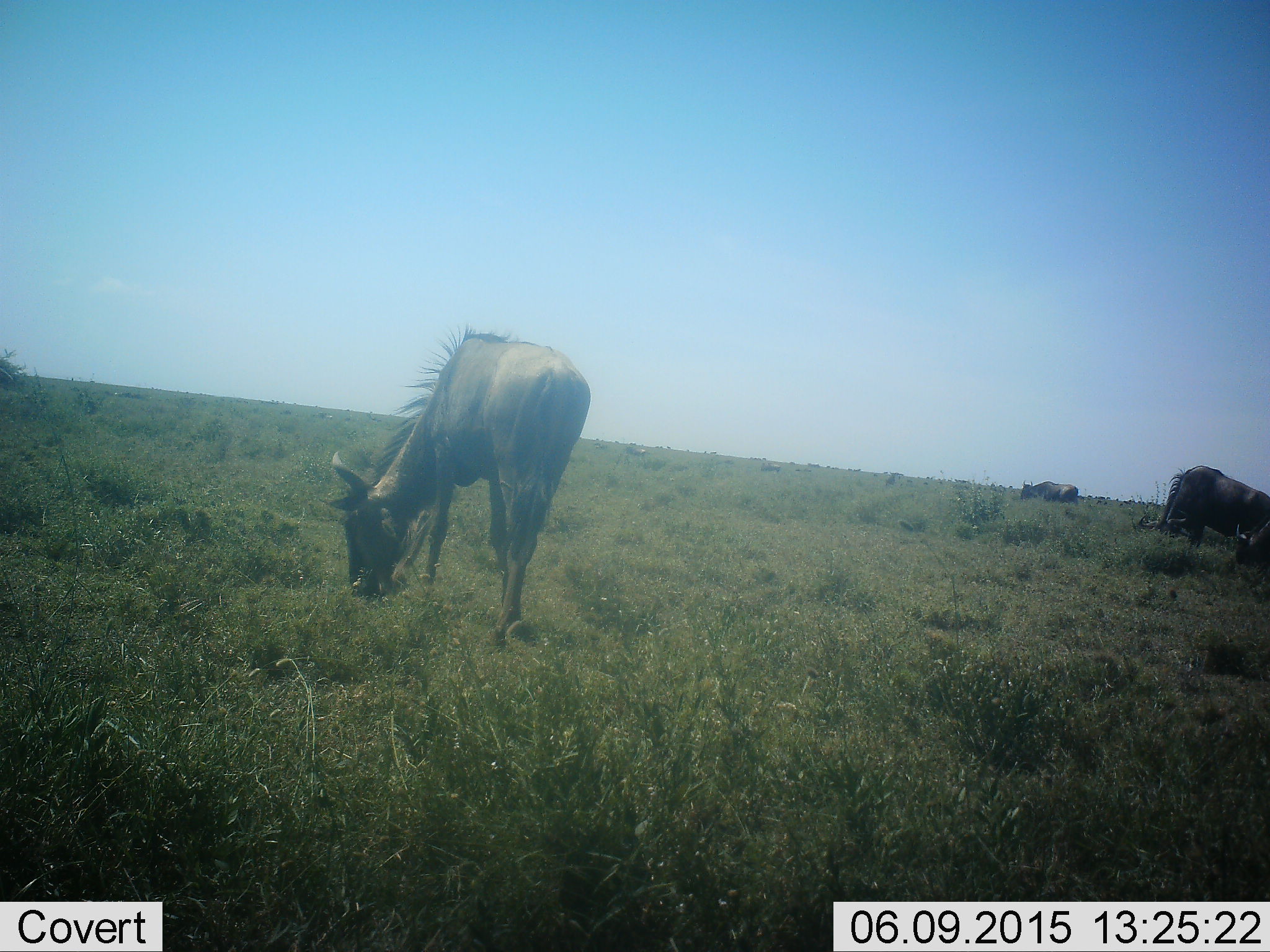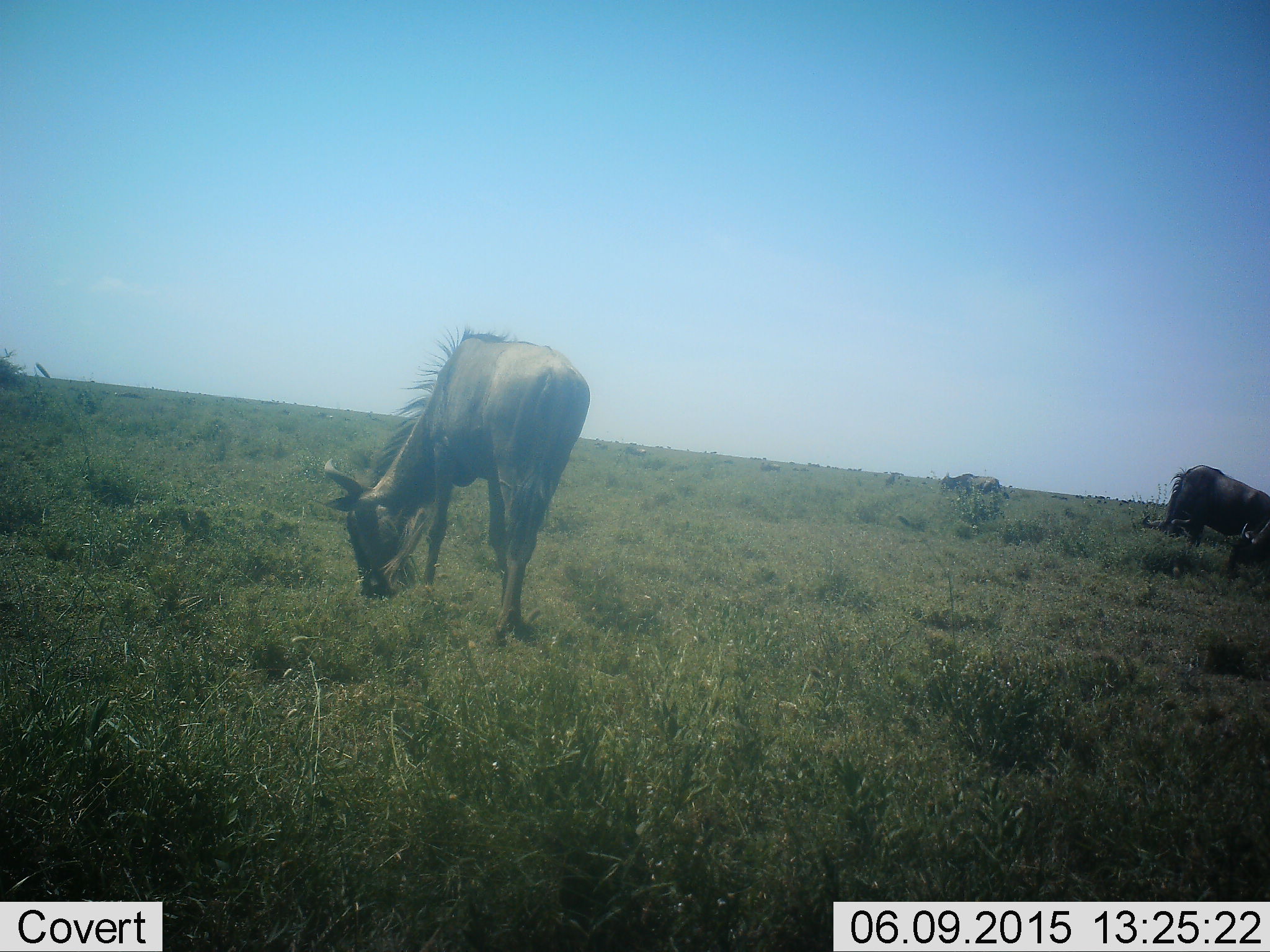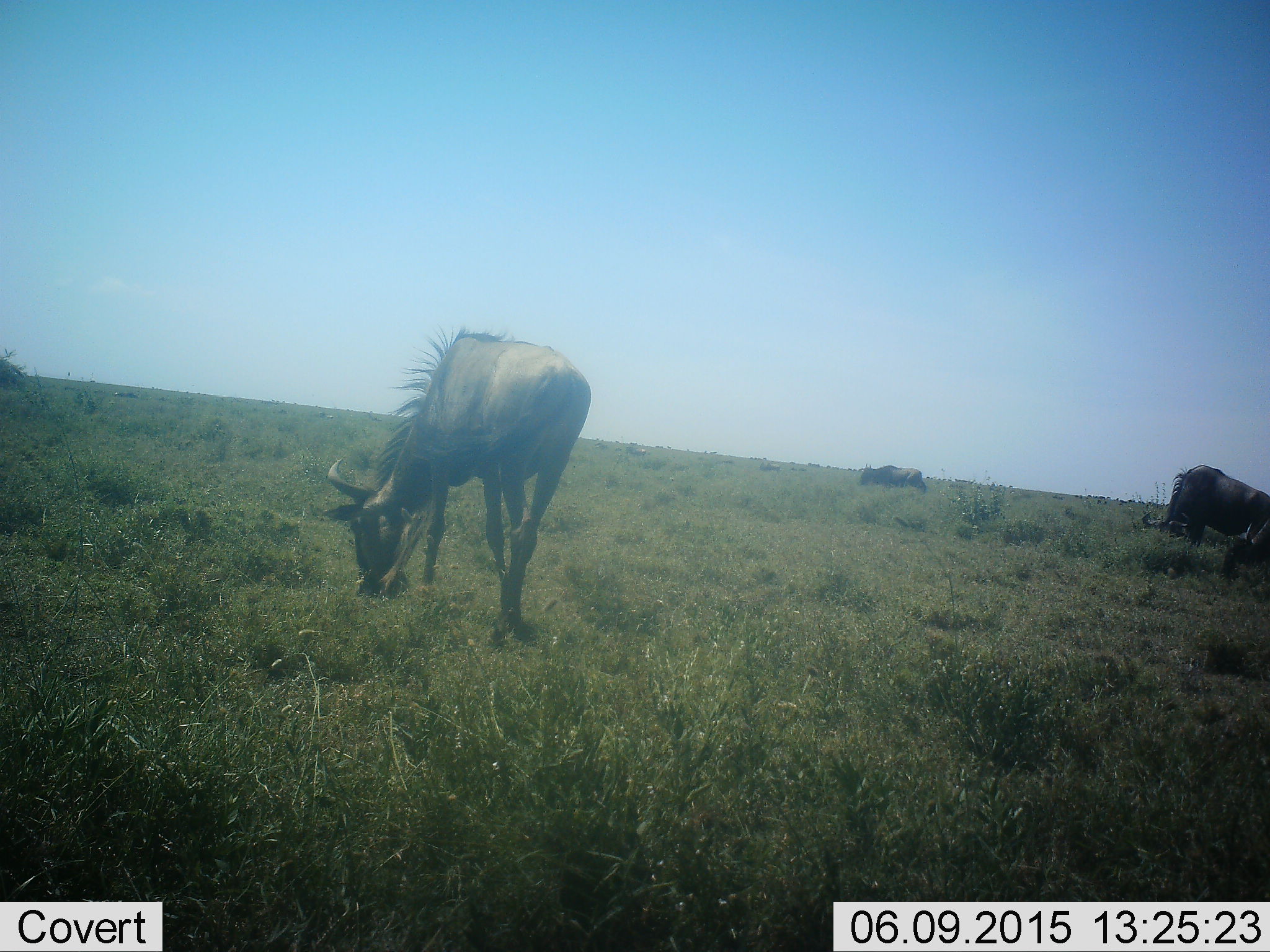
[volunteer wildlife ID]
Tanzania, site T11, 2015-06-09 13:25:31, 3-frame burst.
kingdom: Animalia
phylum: Chordata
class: Mammalia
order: Artiodactyla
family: Bovidae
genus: Connochaetes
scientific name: Connochaetes taurinus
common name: blue wildebeest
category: wildebeest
Wildebeest (blue wildebeest) (Connochaetes taurinus), count 3. Behavior (volunteer vote fractions): standing 30%, resting 0%, moving 70%, interacting 0%. Young present (vote fraction): 0%. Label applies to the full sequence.